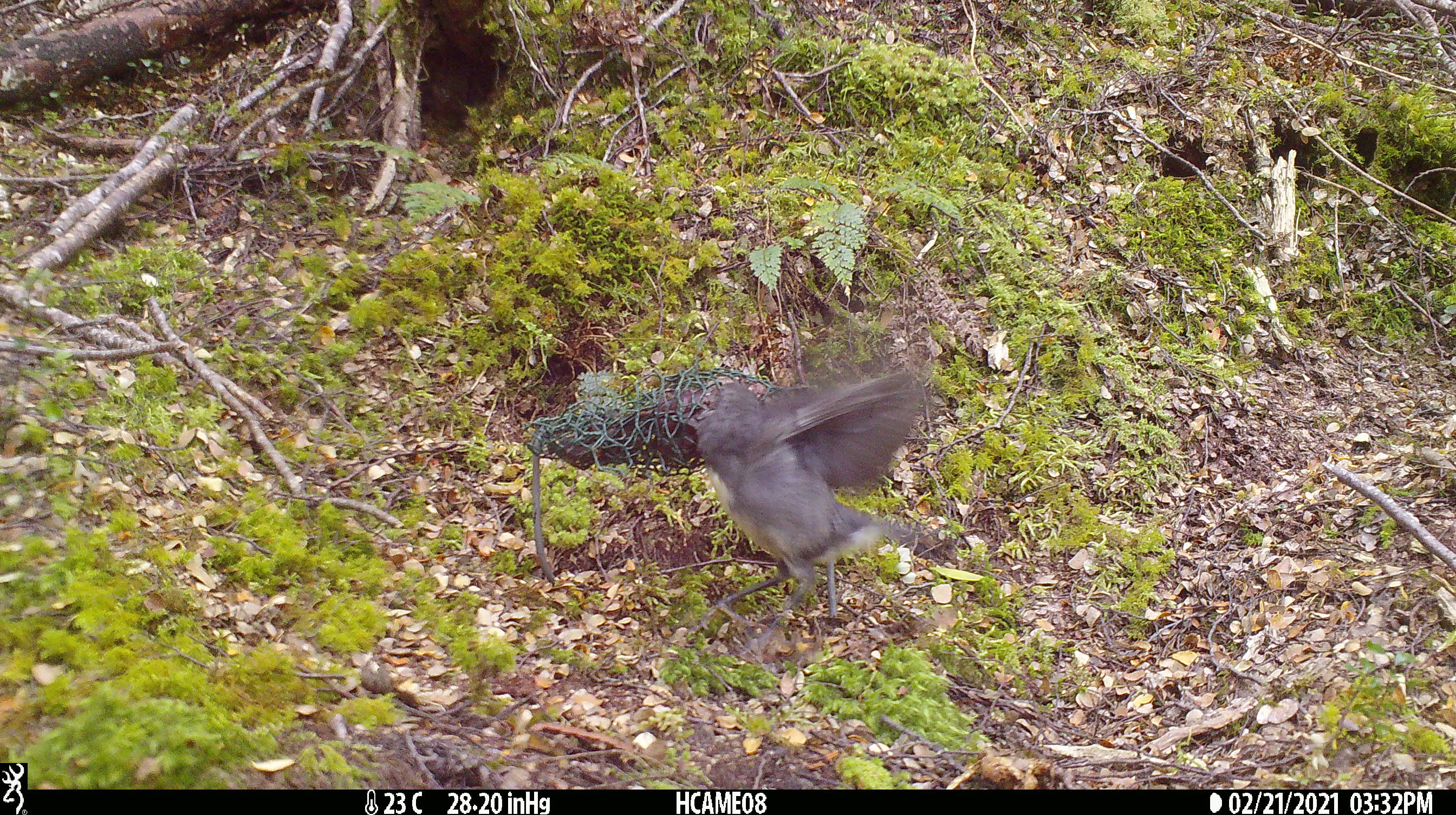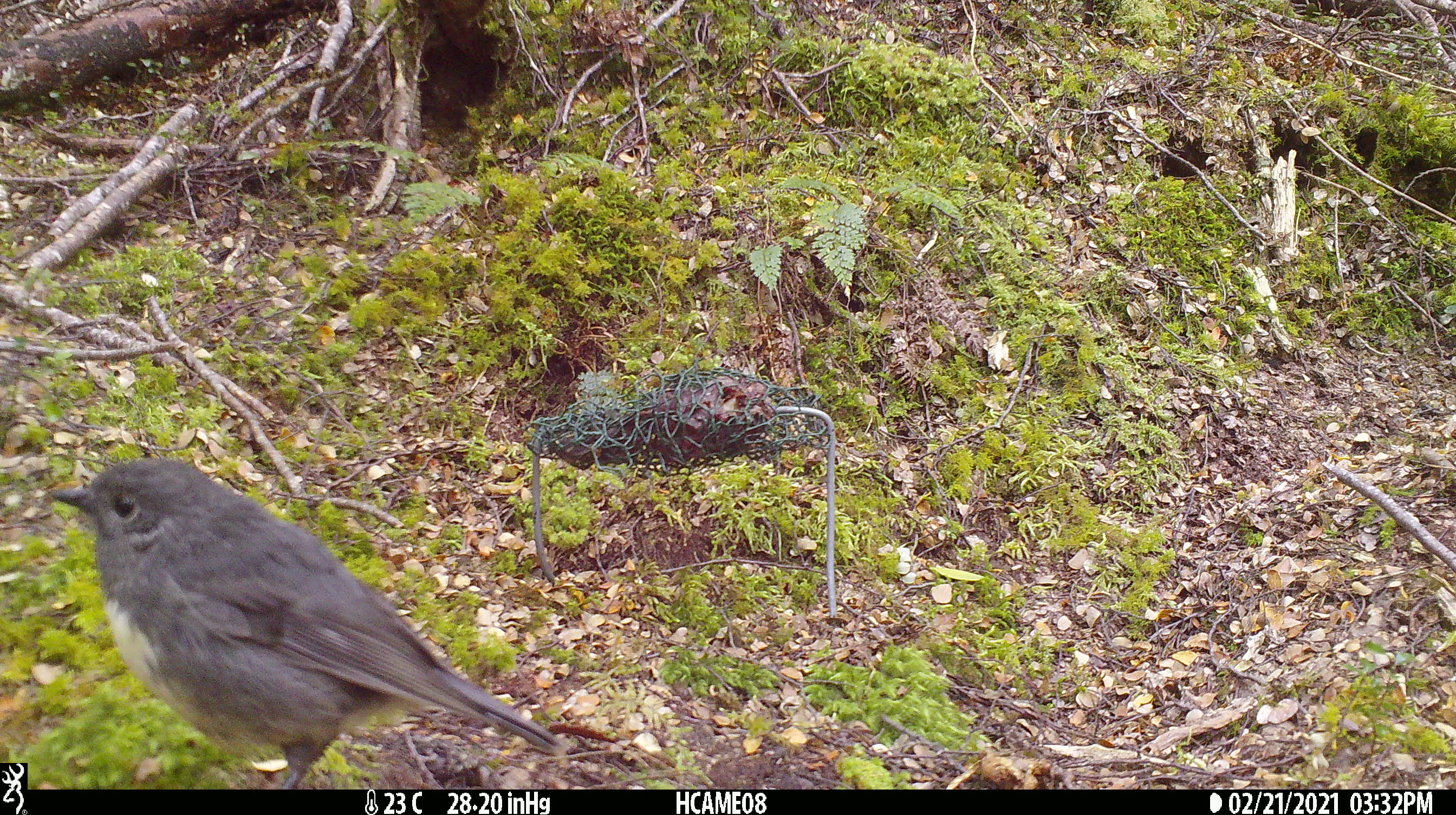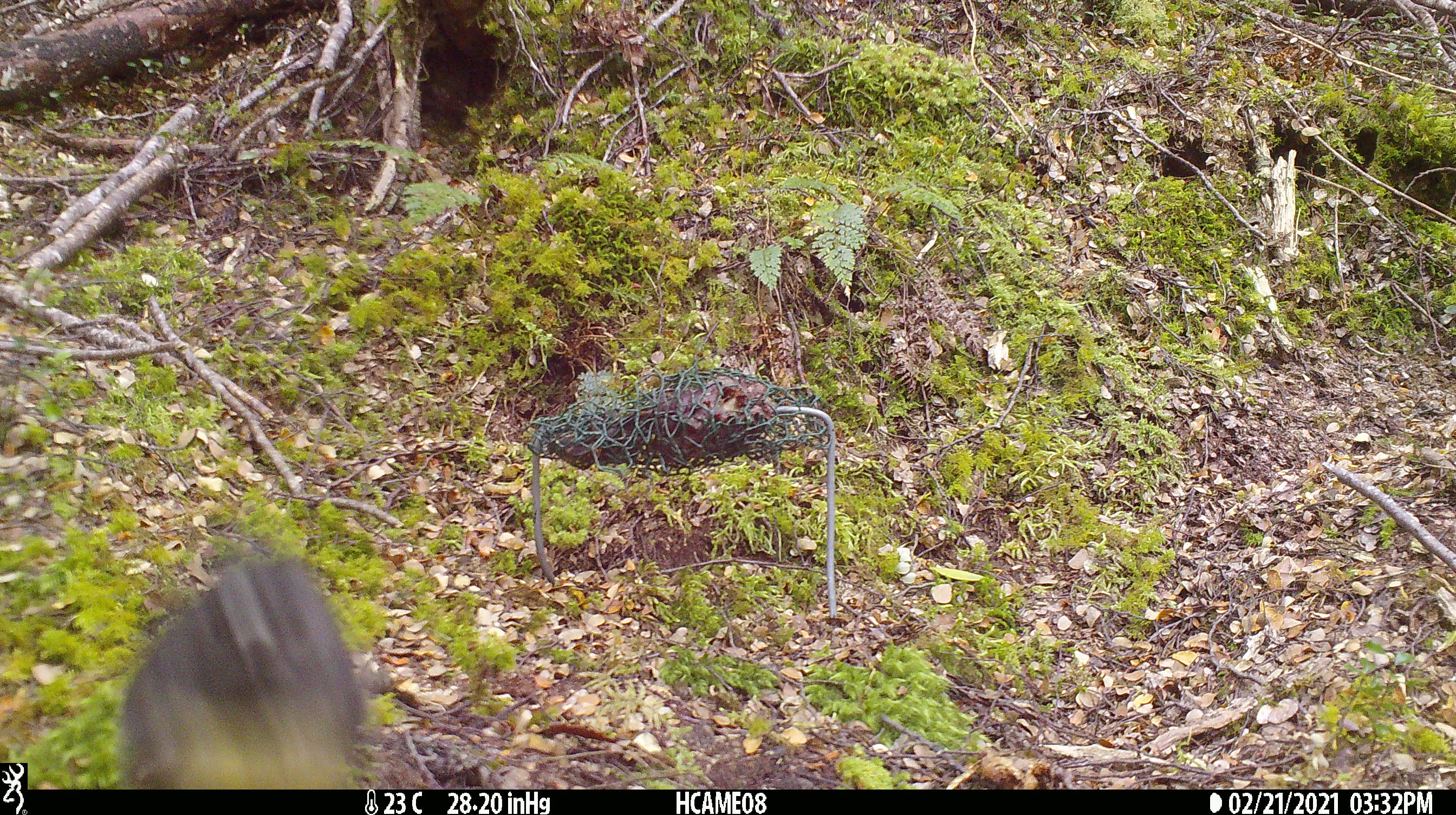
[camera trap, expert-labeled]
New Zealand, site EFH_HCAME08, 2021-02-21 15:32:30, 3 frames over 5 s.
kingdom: Animalia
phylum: Chordata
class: Aves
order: Passeriformes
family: Petroicidae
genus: Petroica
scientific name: Petroica australis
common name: new zealand robin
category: robin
Robin (new zealand robin) (Petroica australis).